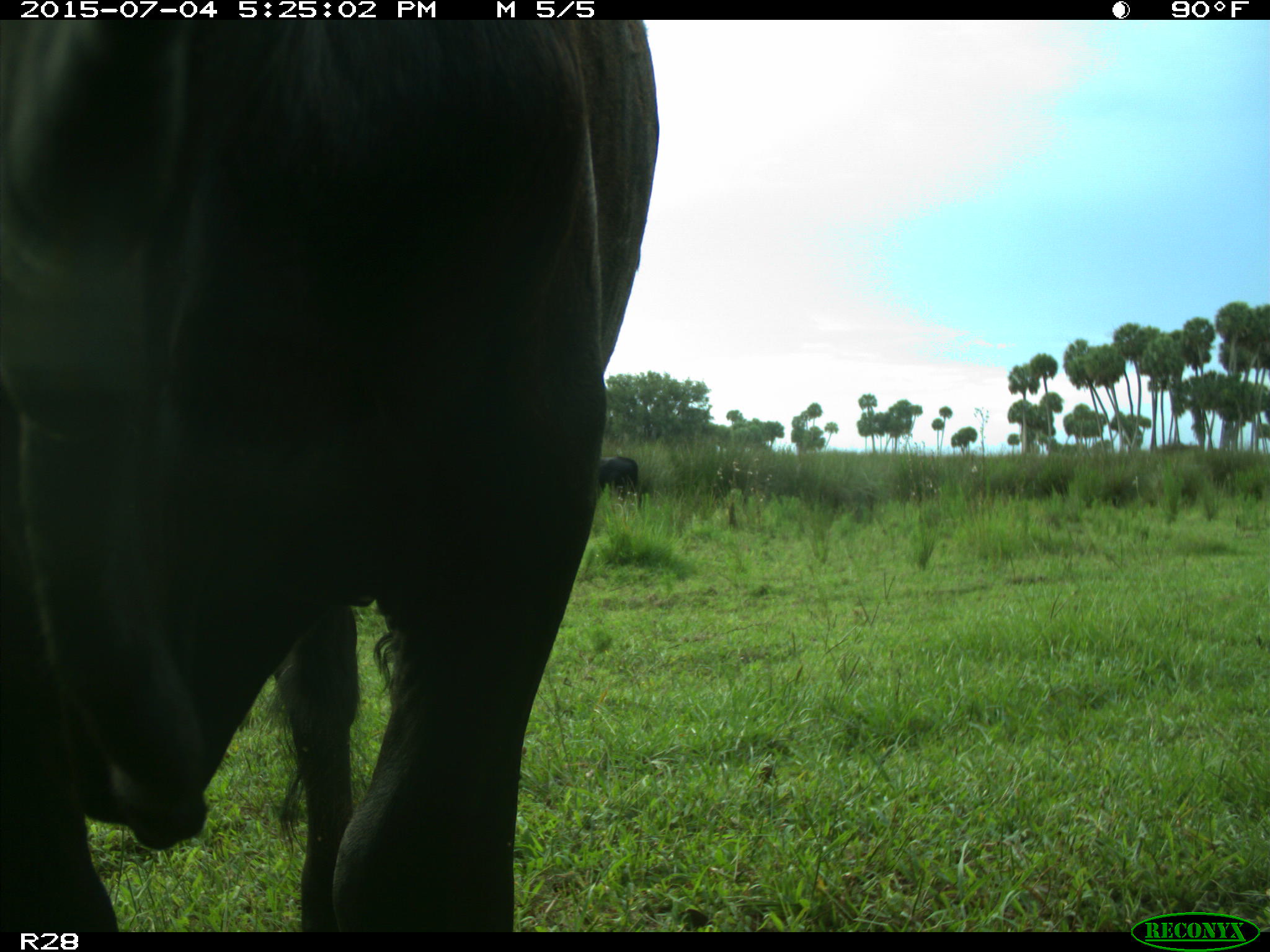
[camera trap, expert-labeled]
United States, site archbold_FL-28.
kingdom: Animalia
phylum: Chordata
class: Mammalia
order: Artiodactyla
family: Bovidae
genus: Bos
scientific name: Bos taurus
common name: domestic cow